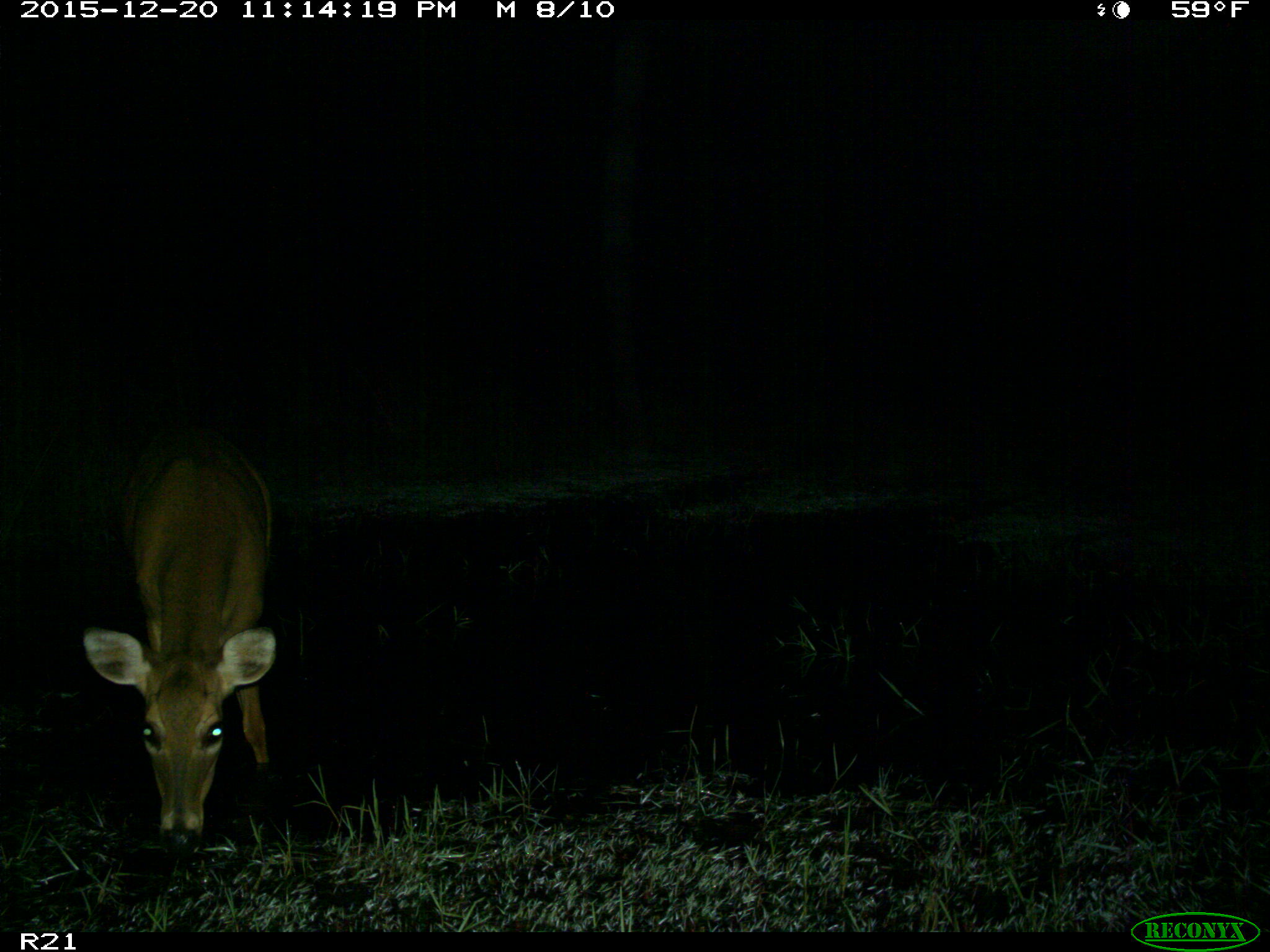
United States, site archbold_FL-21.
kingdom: Animalia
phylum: Chordata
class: Mammalia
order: Artiodactyla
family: Cervidae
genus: Odocoileus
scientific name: Odocoileus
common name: deer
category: unidentified deer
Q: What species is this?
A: Unidentified deer (deer) (Odocoileus).